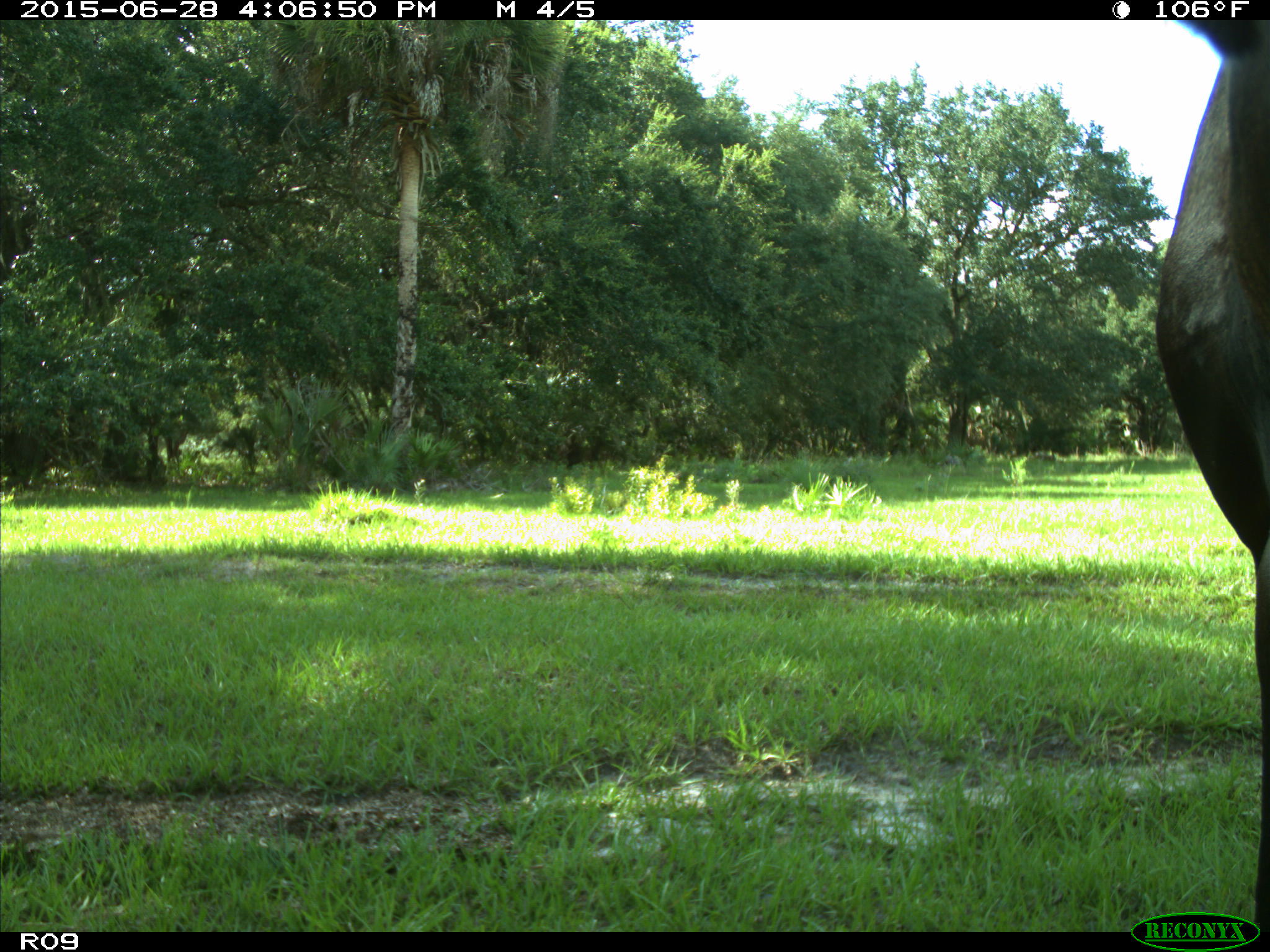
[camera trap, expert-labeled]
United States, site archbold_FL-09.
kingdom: Animalia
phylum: Chordata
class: Mammalia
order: Artiodactyla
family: Bovidae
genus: Bos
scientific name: Bos taurus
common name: domestic cow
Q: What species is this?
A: Bos taurus (domestic cow).